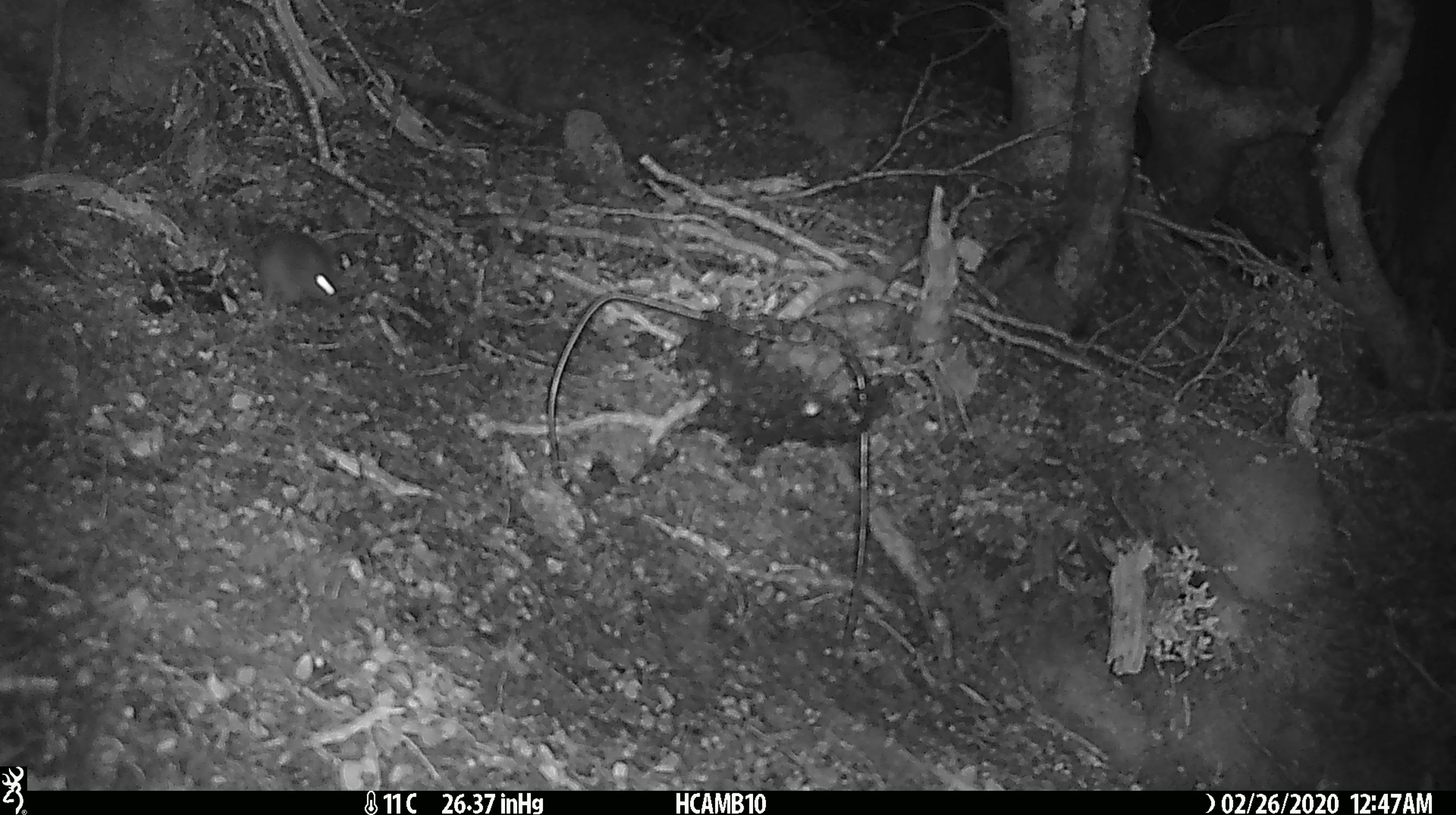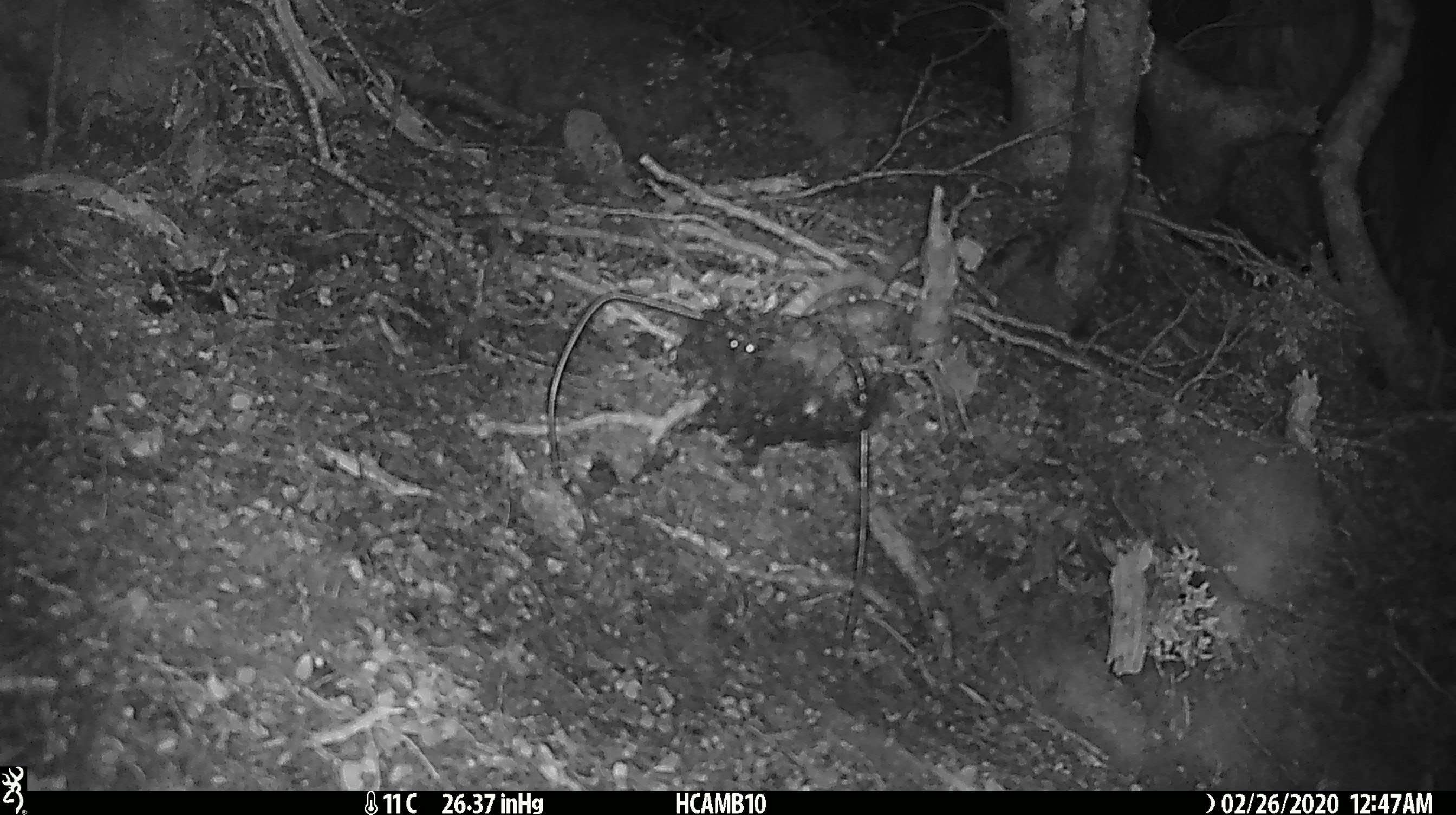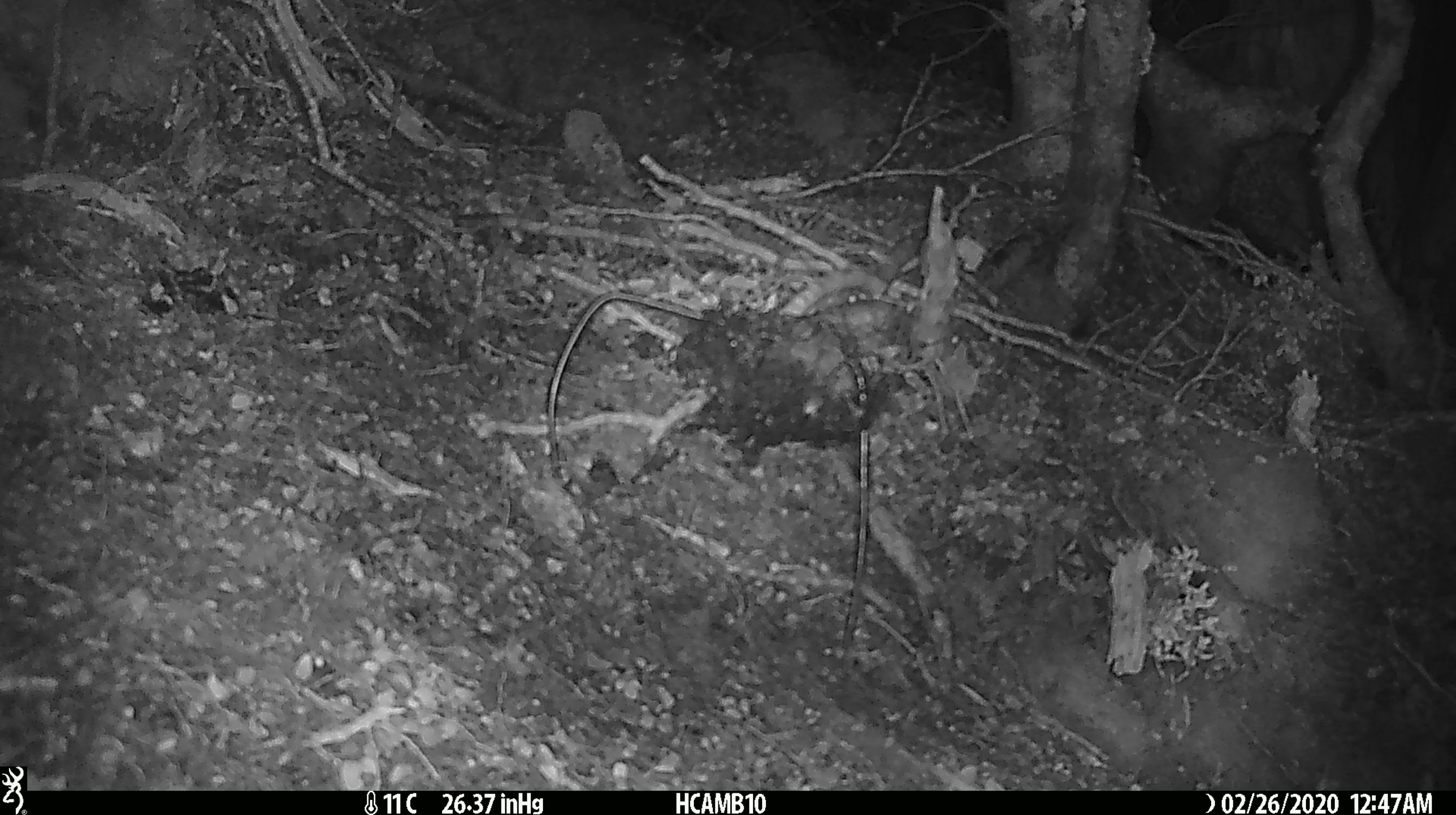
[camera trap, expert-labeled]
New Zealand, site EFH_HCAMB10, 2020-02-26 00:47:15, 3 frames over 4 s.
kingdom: Animalia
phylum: Chordata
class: Mammalia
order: Rodentia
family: Muridae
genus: Mus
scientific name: Mus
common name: mouse